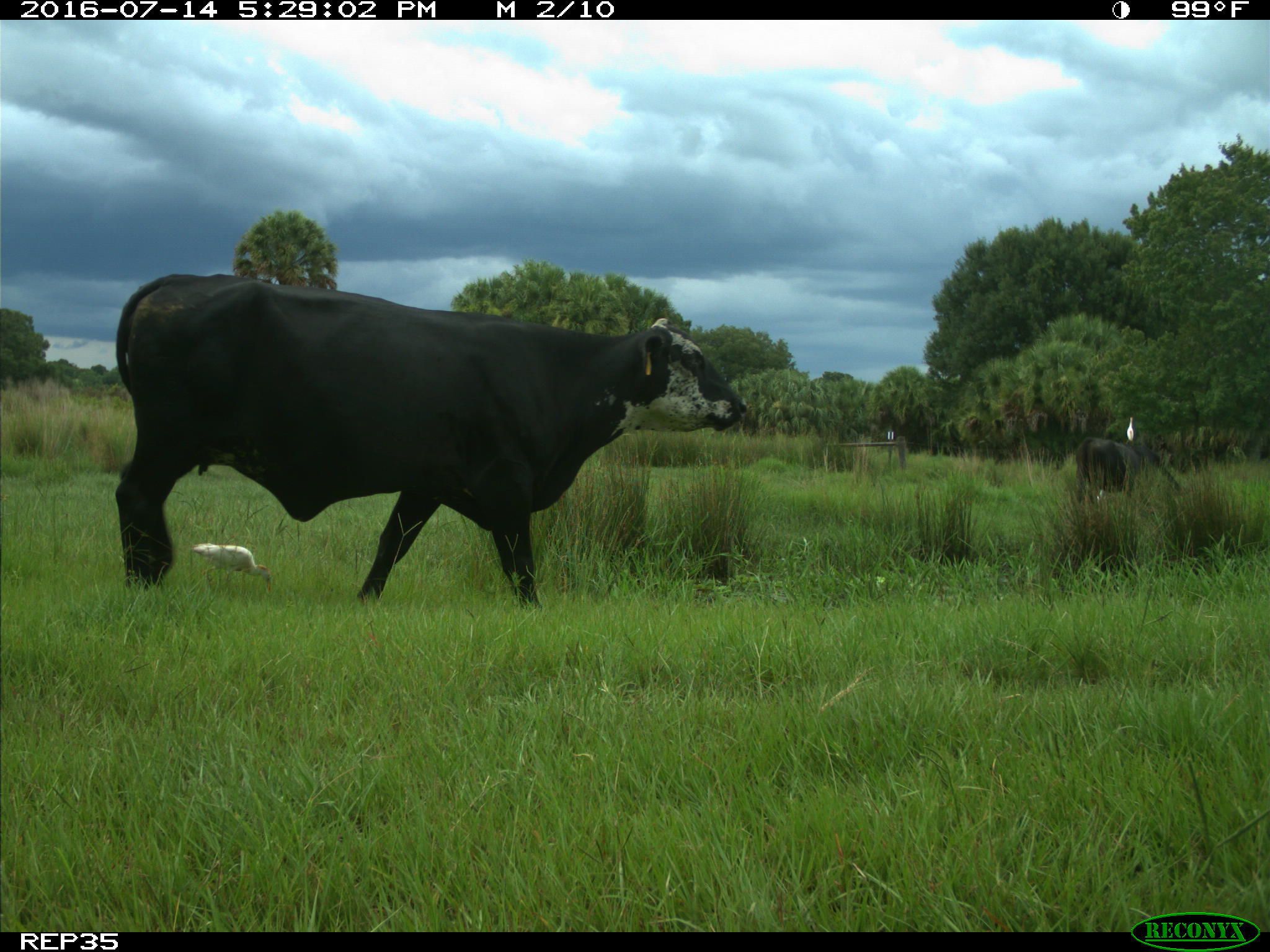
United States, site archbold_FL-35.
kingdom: Animalia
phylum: Chordata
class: Mammalia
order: Artiodactyla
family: Bovidae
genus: Bos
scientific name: Bos taurus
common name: domestic cow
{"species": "Bos taurus (domestic cow)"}